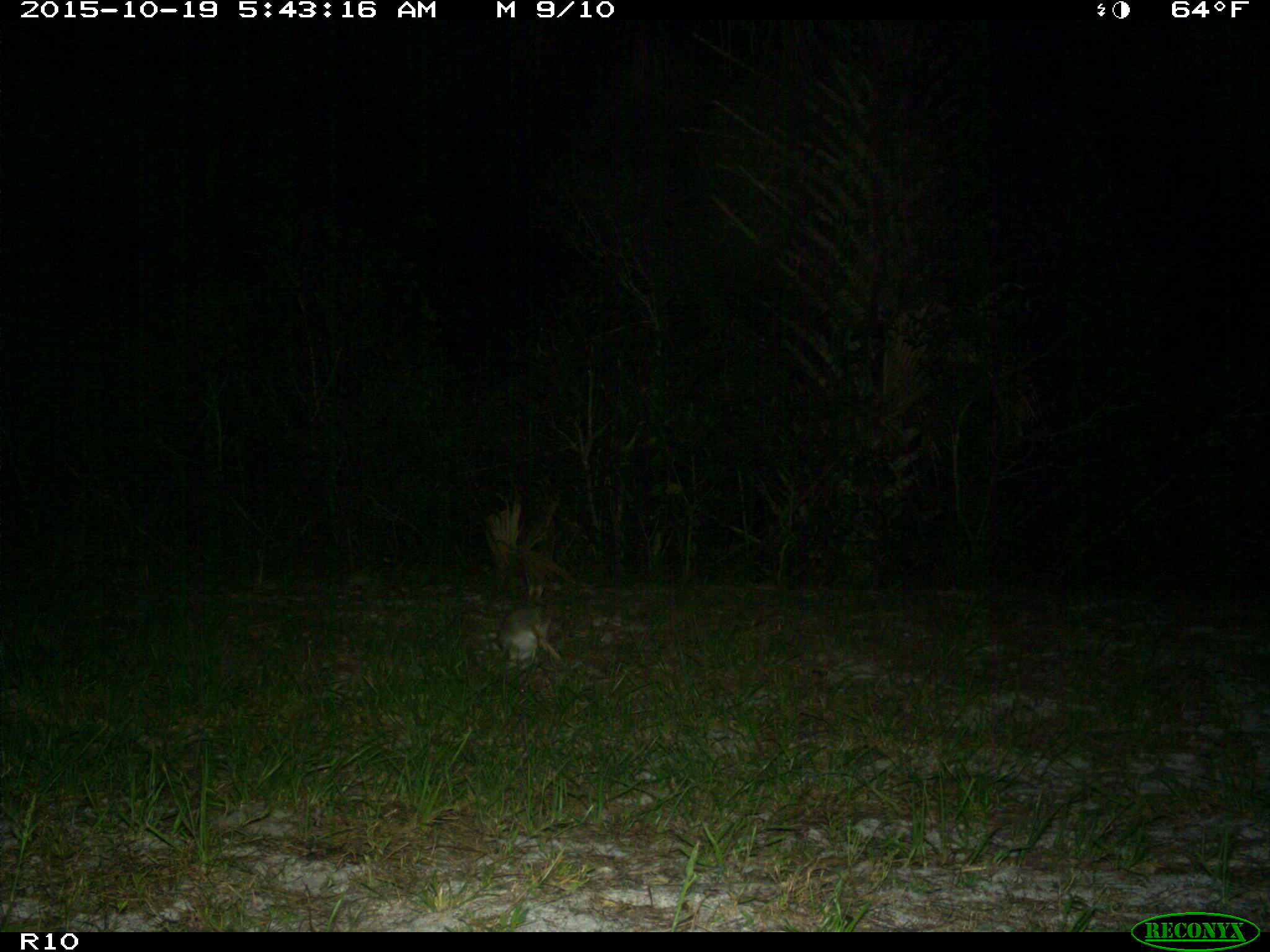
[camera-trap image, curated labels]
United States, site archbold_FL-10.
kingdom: Animalia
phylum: Chordata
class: Mammalia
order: Lagomorpha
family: Leporidae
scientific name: Leporidae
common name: rabbits and hares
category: unidentified rabbit